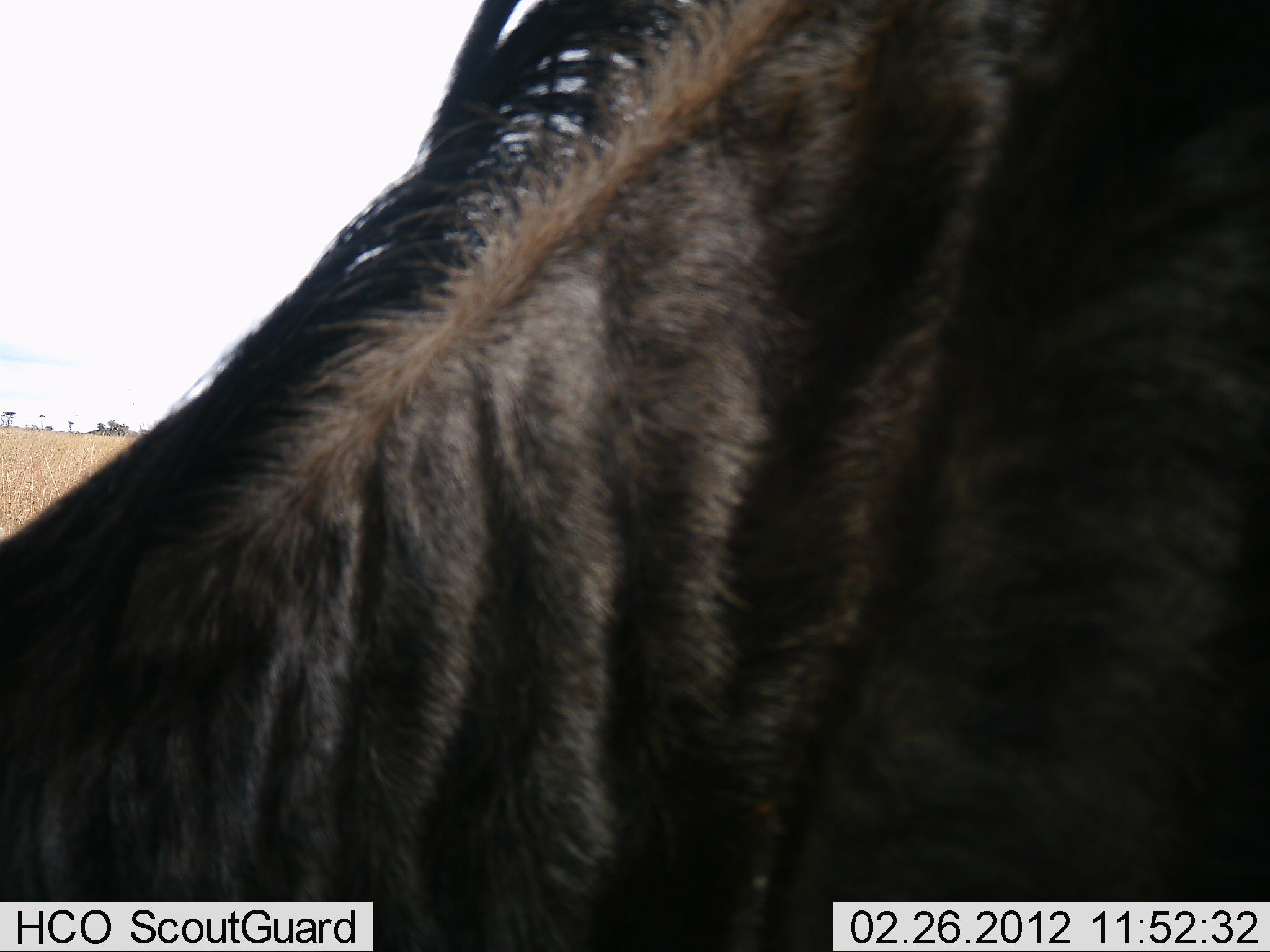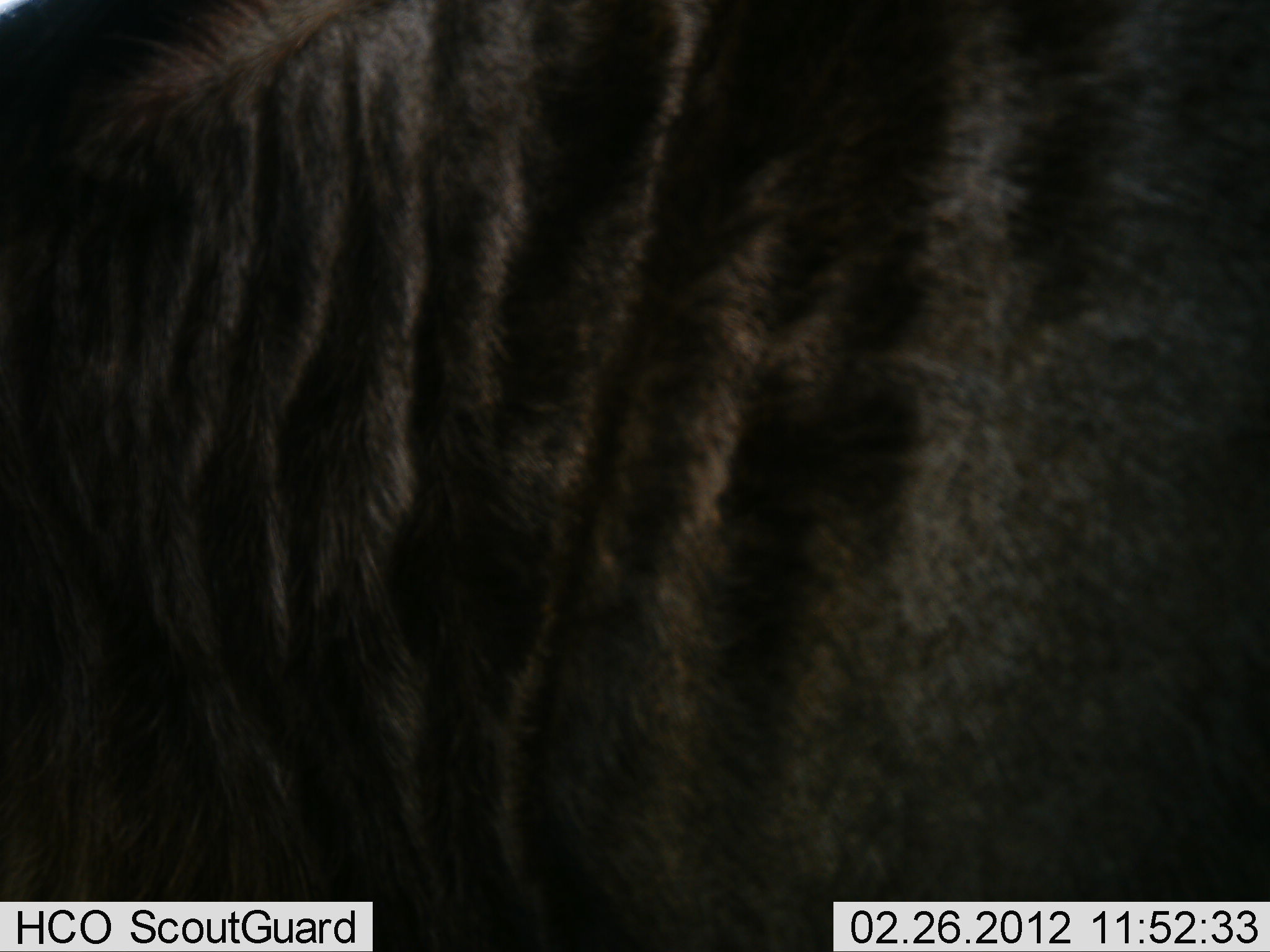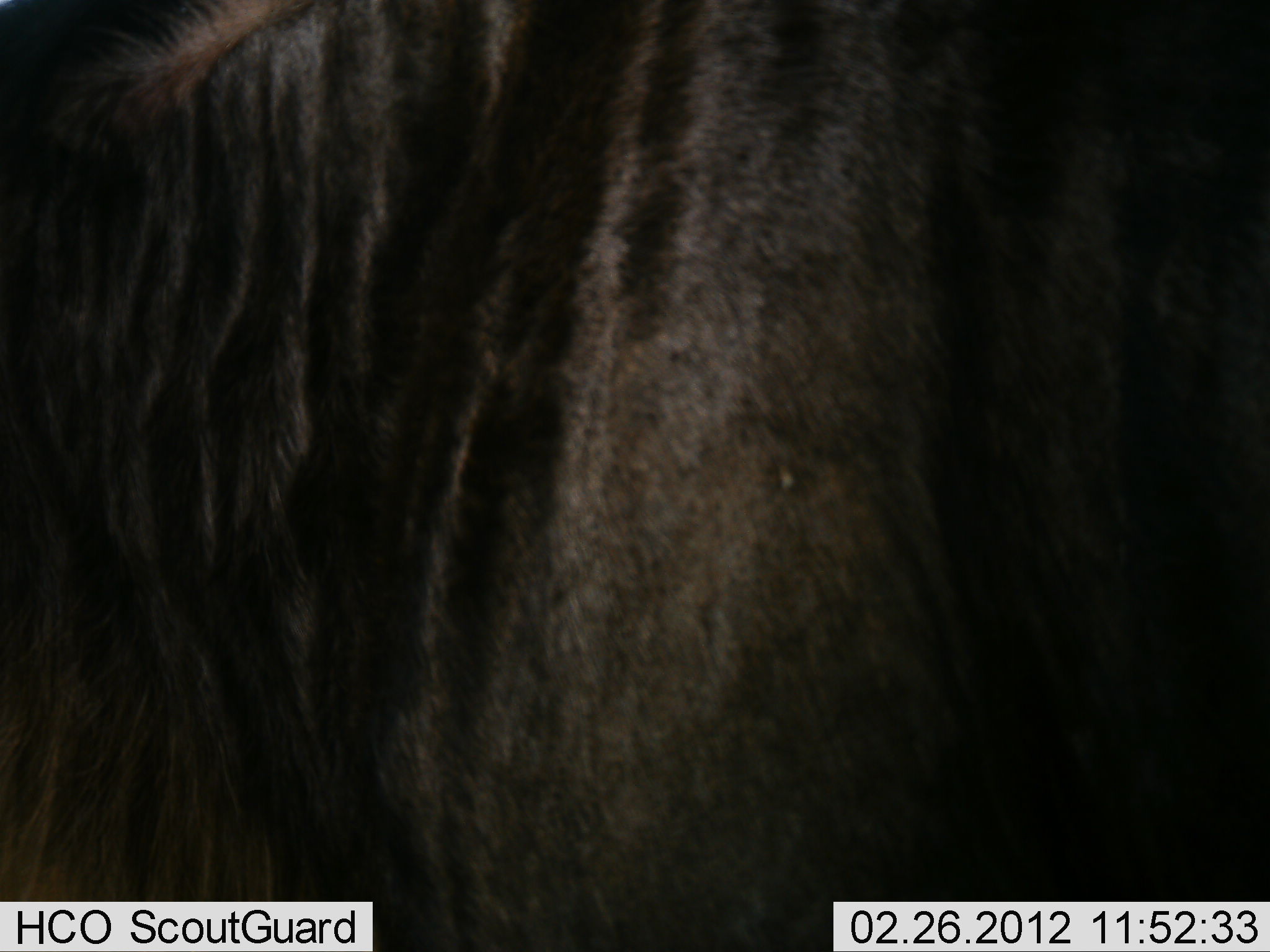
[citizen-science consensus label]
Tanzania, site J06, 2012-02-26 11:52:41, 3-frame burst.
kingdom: Animalia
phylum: Chordata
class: Mammalia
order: Artiodactyla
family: Bovidae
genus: Connochaetes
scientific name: Connochaetes taurinus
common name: blue wildebeest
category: wildebeest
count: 1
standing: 62%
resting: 0%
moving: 23%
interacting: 0%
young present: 0%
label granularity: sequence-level